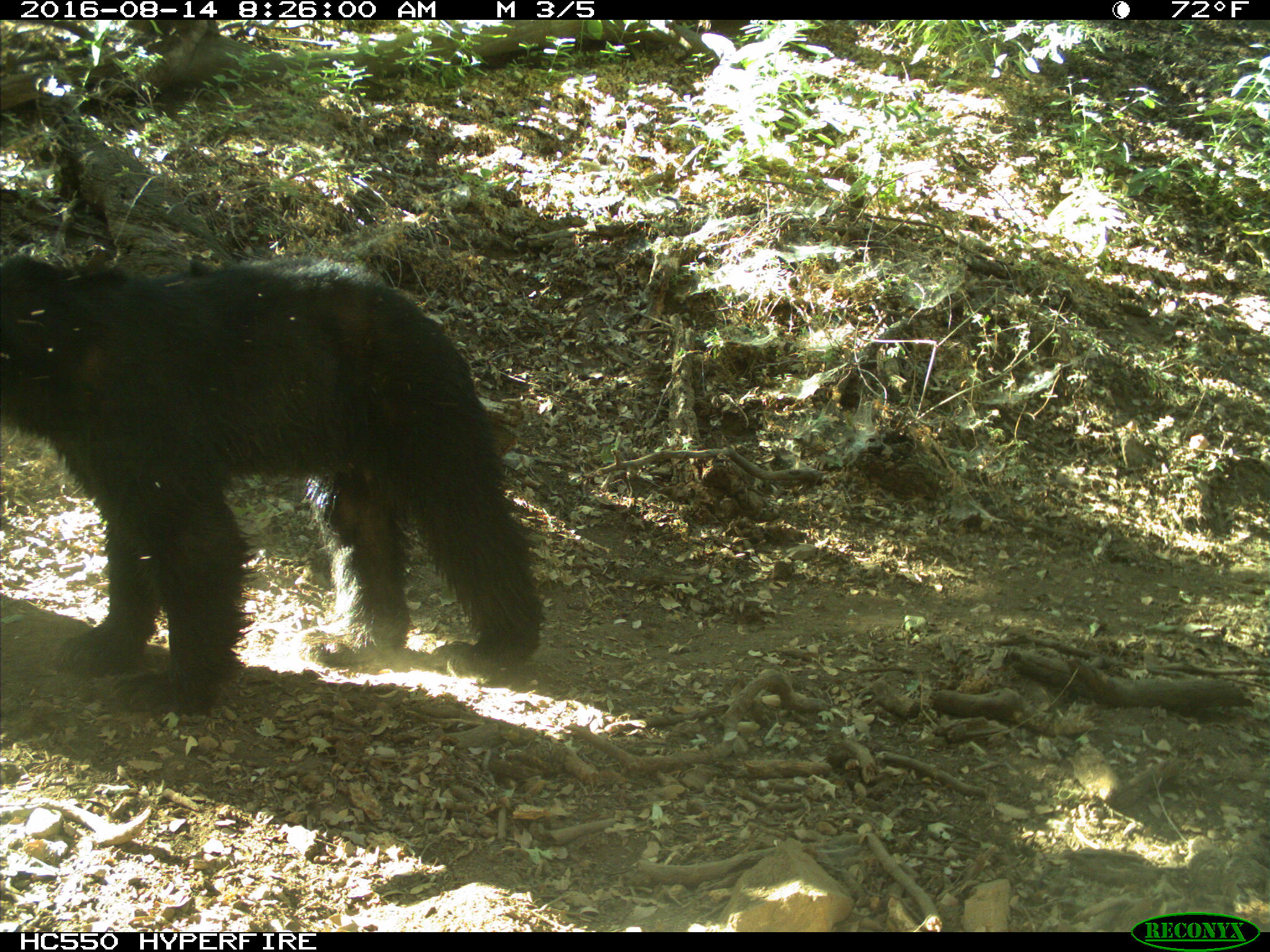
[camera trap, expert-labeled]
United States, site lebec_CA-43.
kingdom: Animalia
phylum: Chordata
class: Mammalia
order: Carnivora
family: Ursidae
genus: Ursus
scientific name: Ursus americanus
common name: american black bear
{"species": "Ursus americanus (american black bear)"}